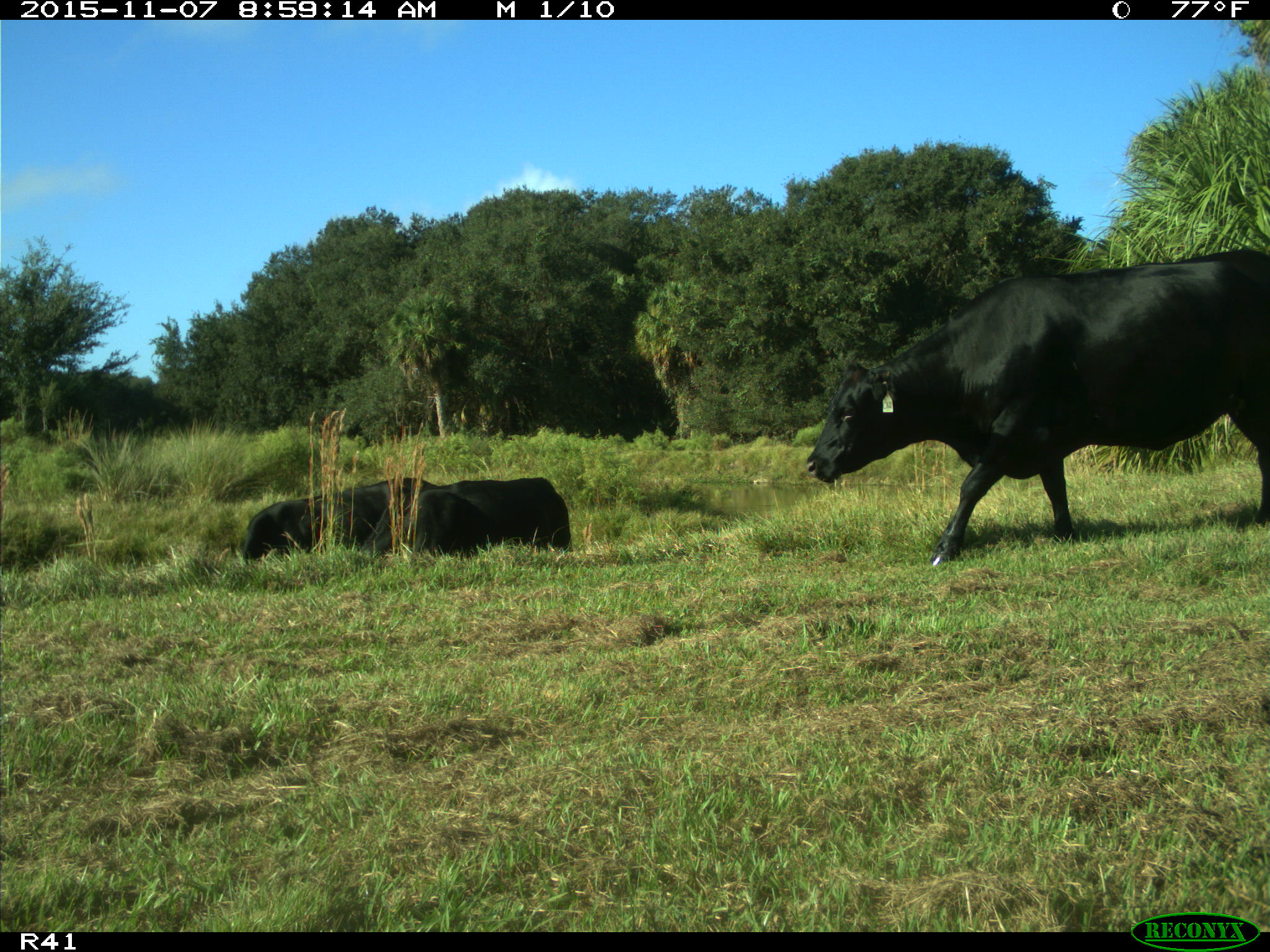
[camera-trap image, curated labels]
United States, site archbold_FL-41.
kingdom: Animalia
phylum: Chordata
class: Mammalia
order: Artiodactyla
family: Bovidae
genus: Bos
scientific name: Bos taurus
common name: domestic cow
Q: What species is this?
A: Bos taurus (domestic cow).